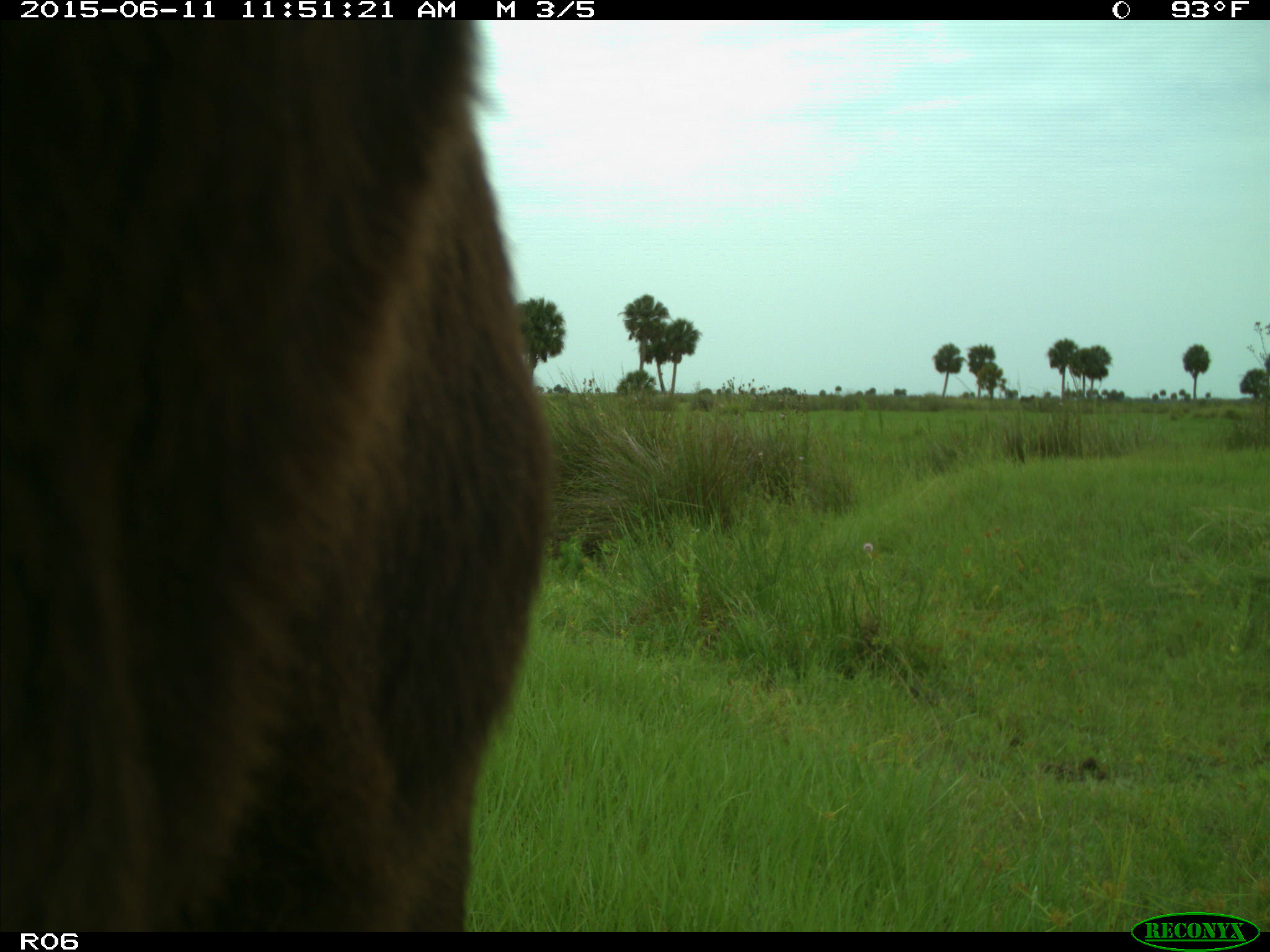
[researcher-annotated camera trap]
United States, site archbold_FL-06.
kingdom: Animalia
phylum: Chordata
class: Mammalia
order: Artiodactyla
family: Bovidae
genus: Bos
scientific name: Bos taurus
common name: domestic cow